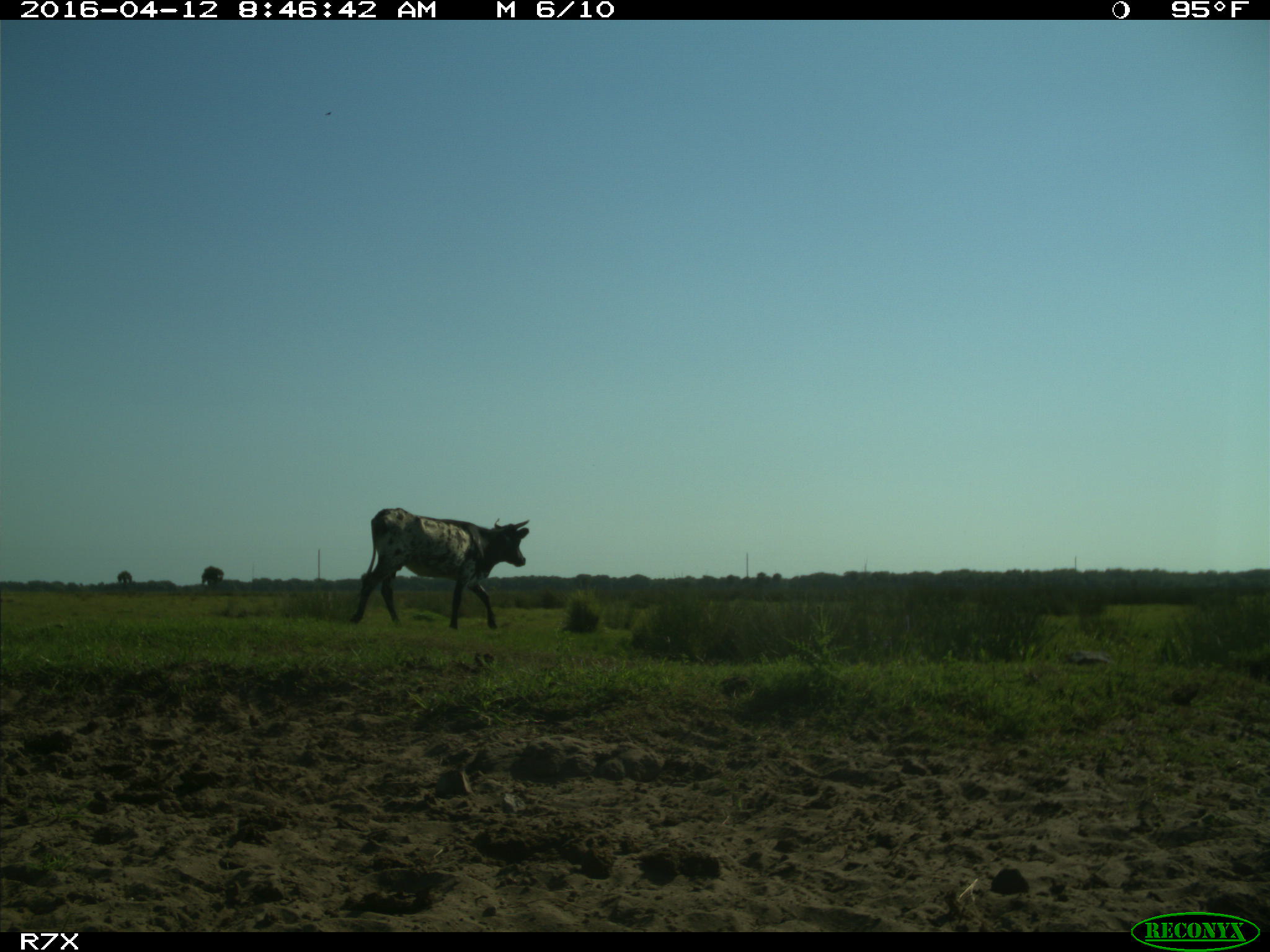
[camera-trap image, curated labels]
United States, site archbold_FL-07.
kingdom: Animalia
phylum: Chordata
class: Mammalia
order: Artiodactyla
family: Bovidae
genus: Bos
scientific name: Bos taurus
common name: domestic cow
Bos taurus (domestic cow).